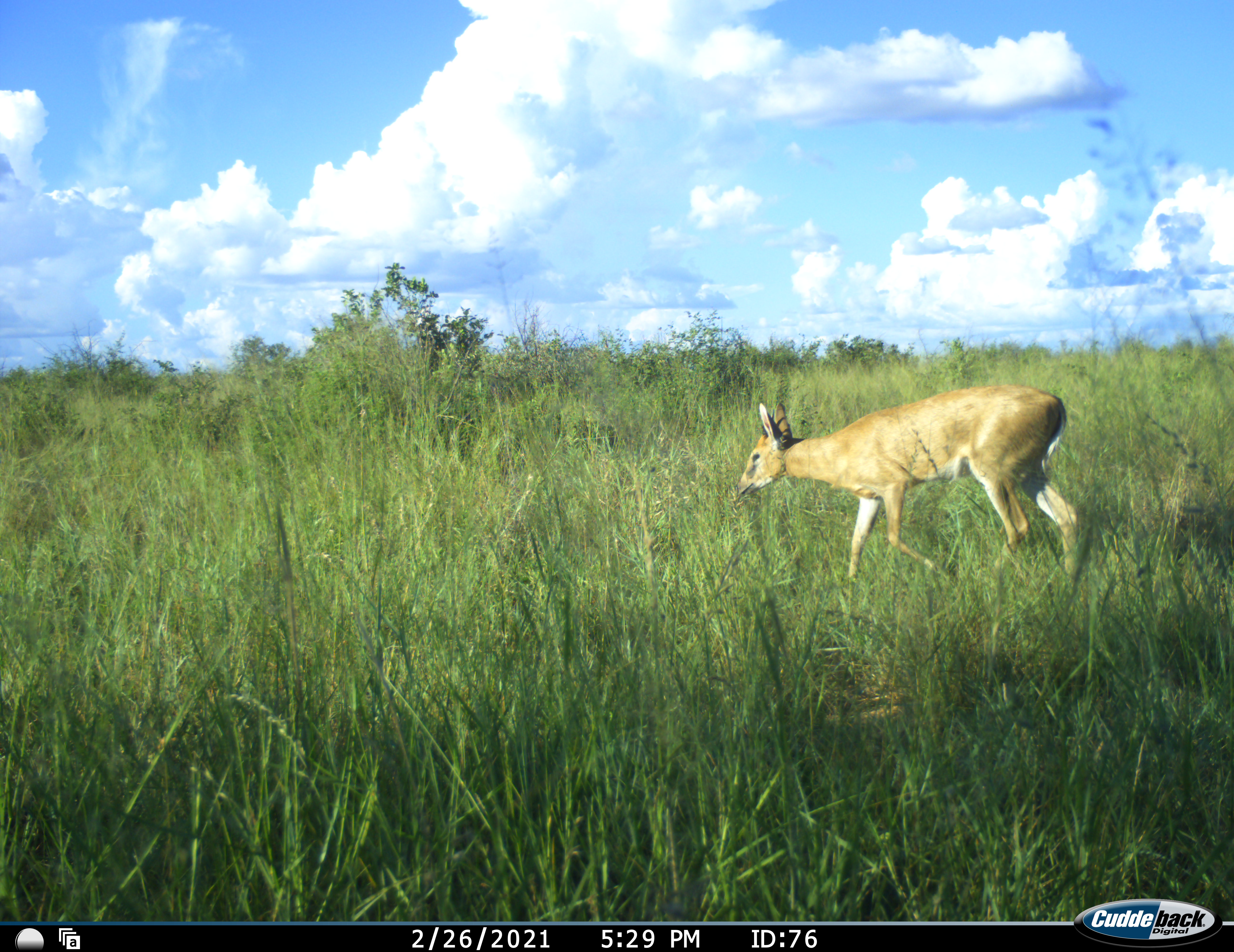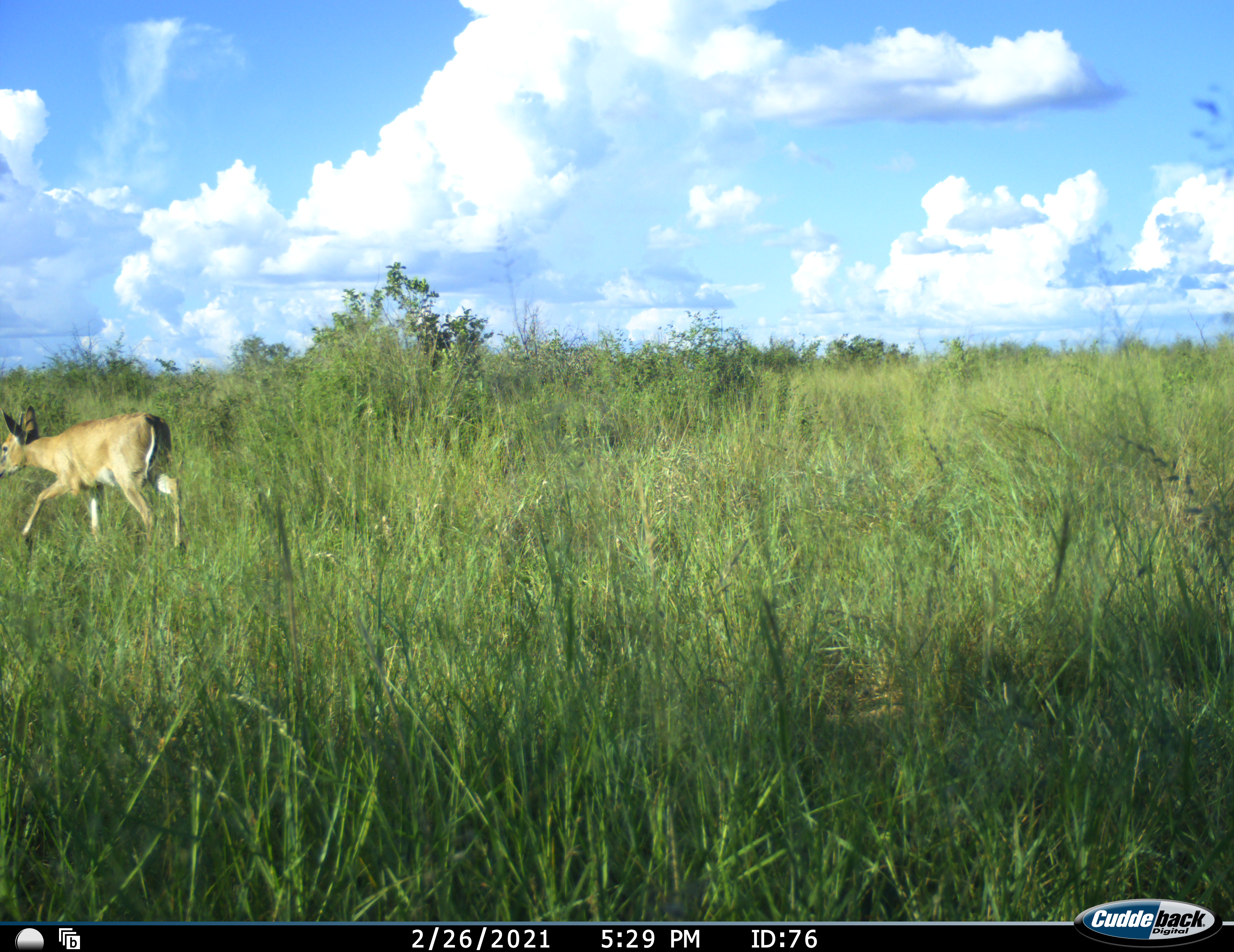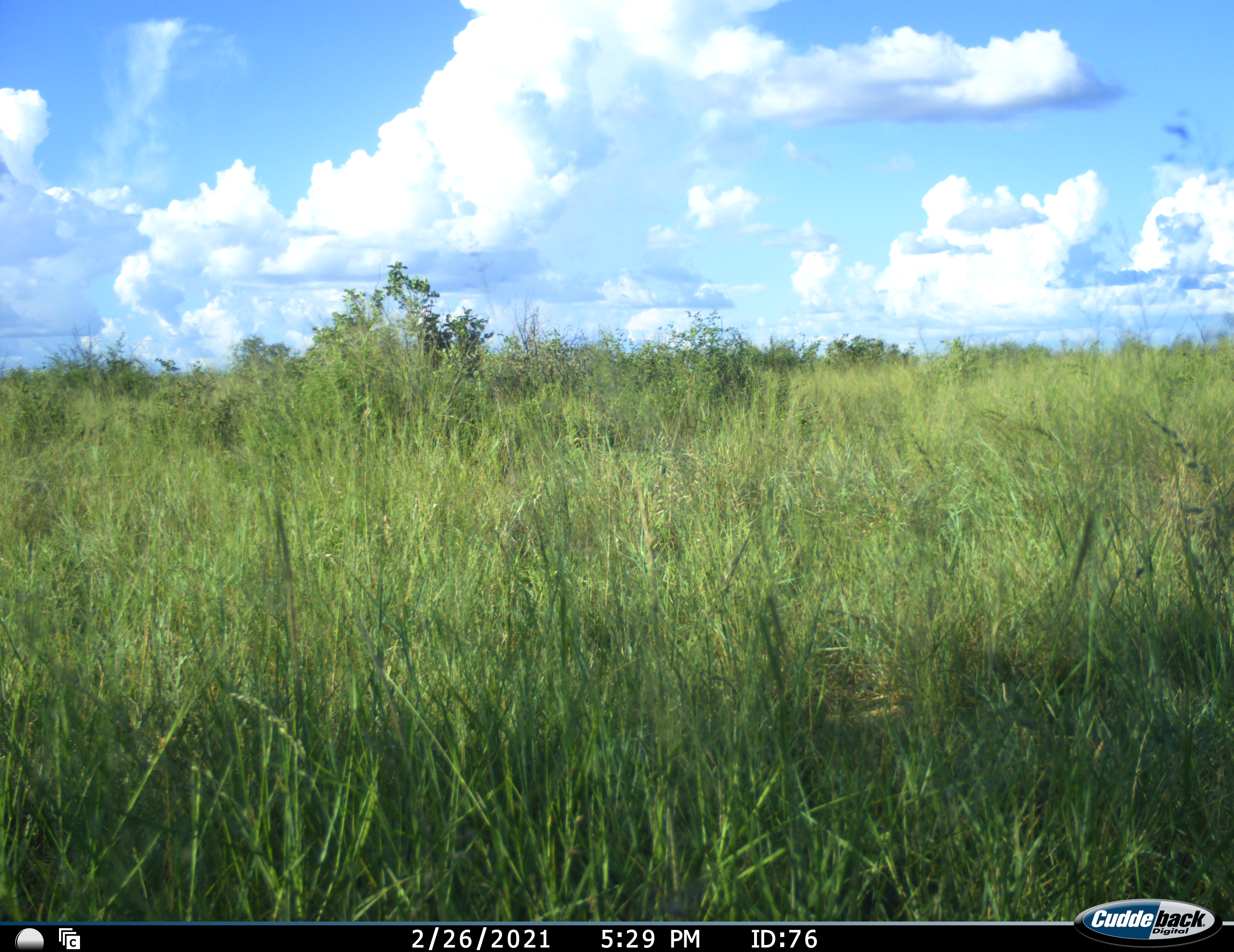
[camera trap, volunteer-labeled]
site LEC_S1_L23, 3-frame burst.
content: unidentified animal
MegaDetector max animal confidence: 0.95